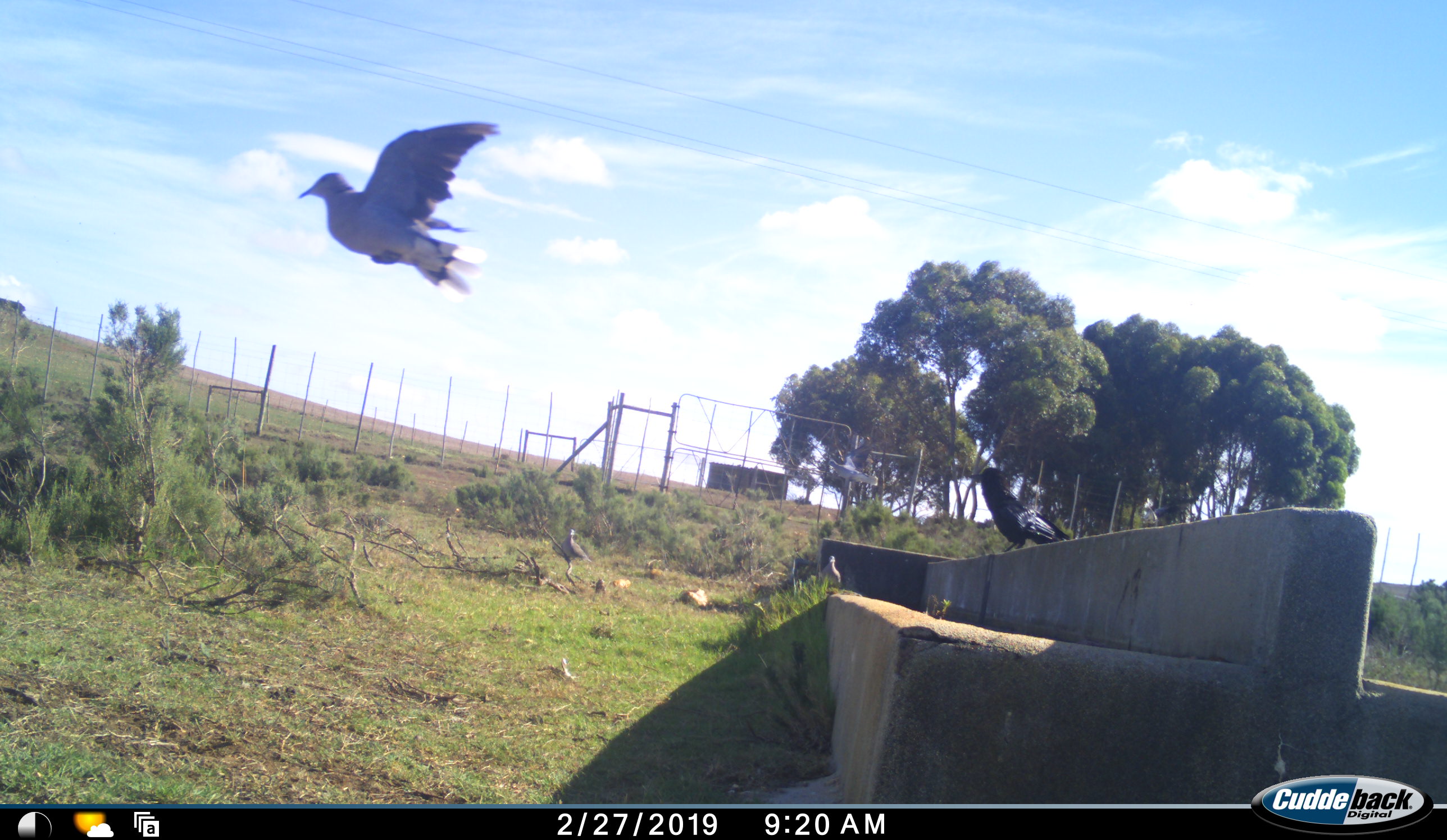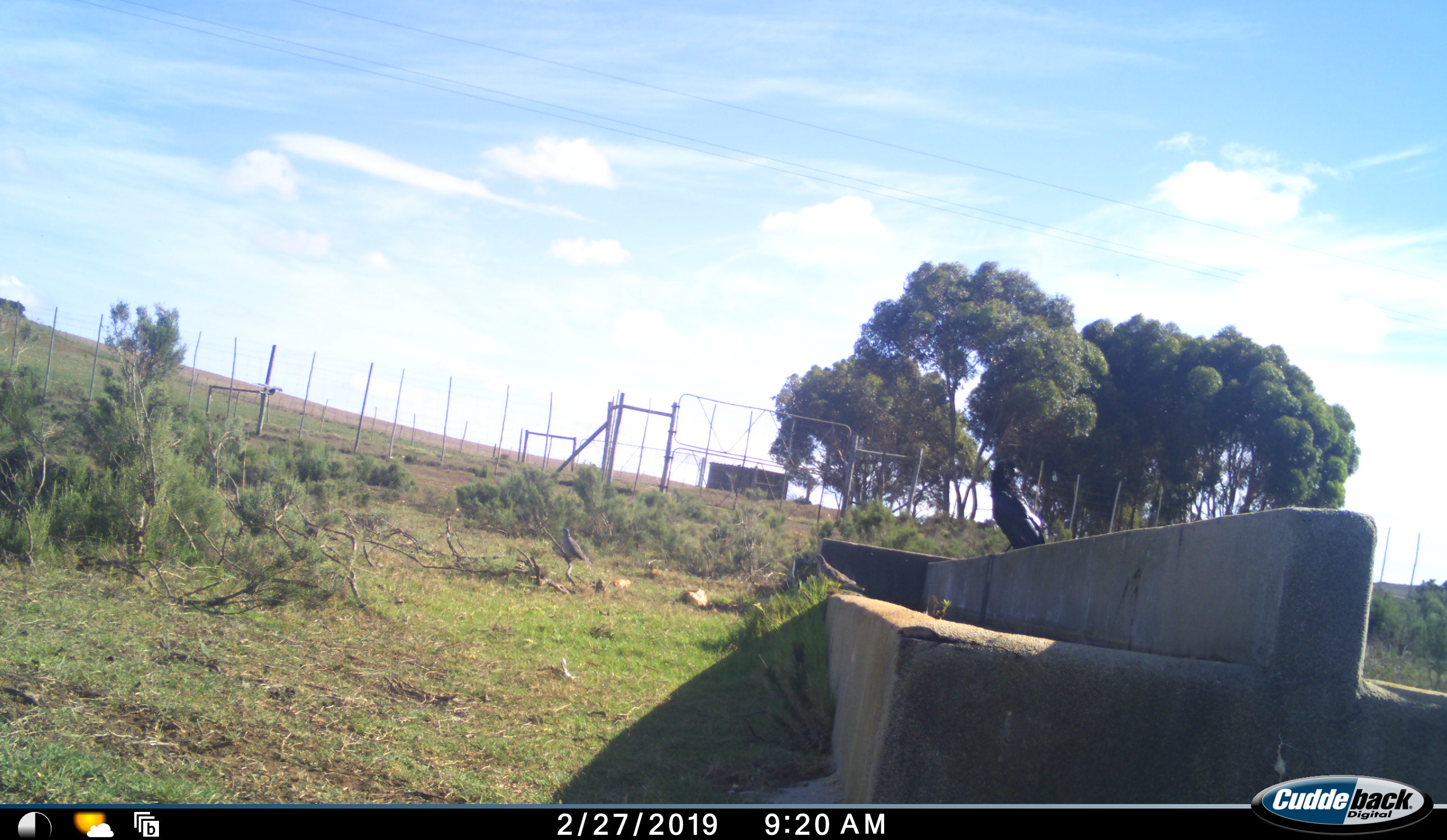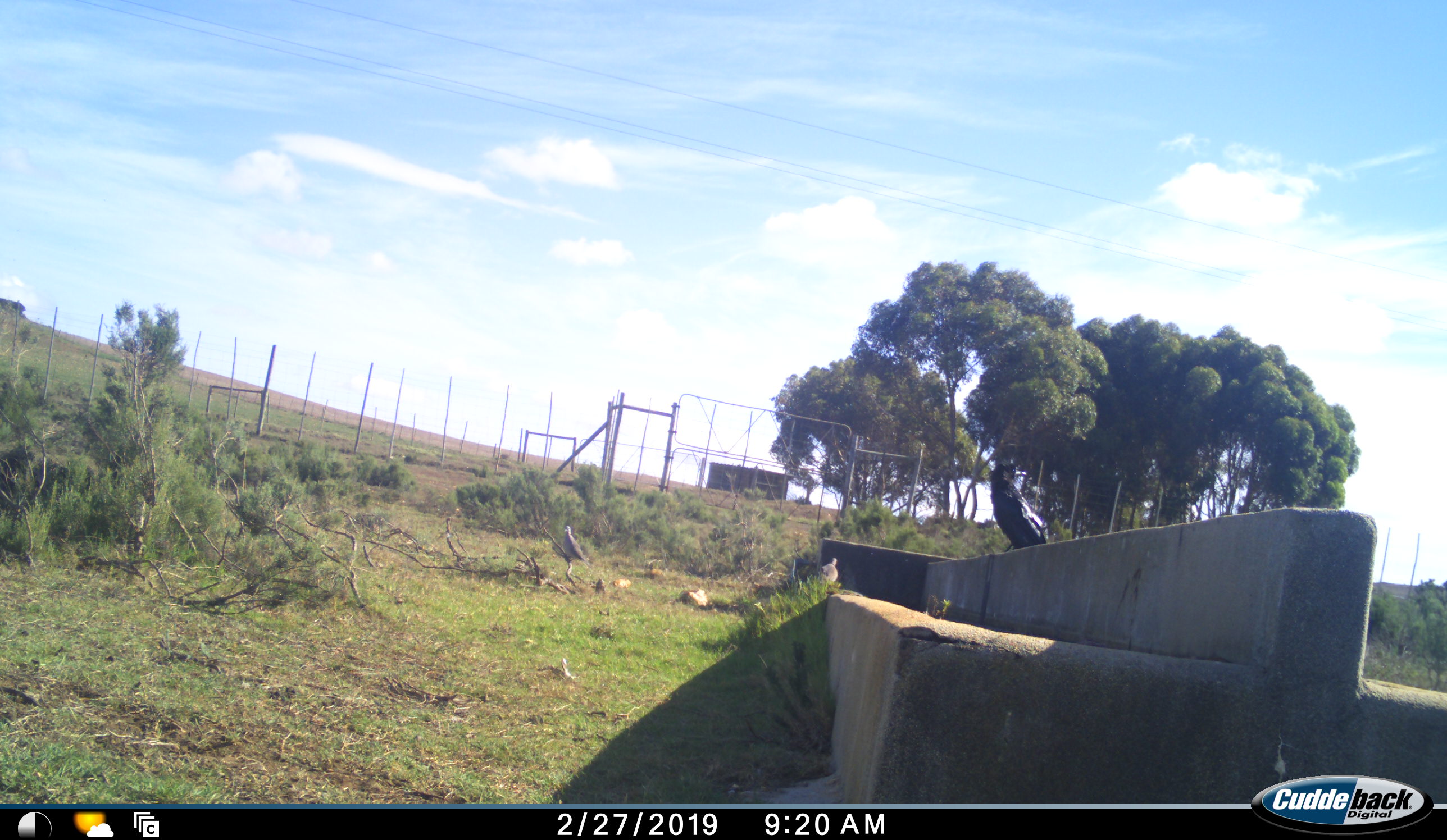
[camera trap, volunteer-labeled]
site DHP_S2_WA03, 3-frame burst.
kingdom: Animalia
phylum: Chordata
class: Aves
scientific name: Aves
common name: bird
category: birdother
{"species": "birdother (bird) (Aves)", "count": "2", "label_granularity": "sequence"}